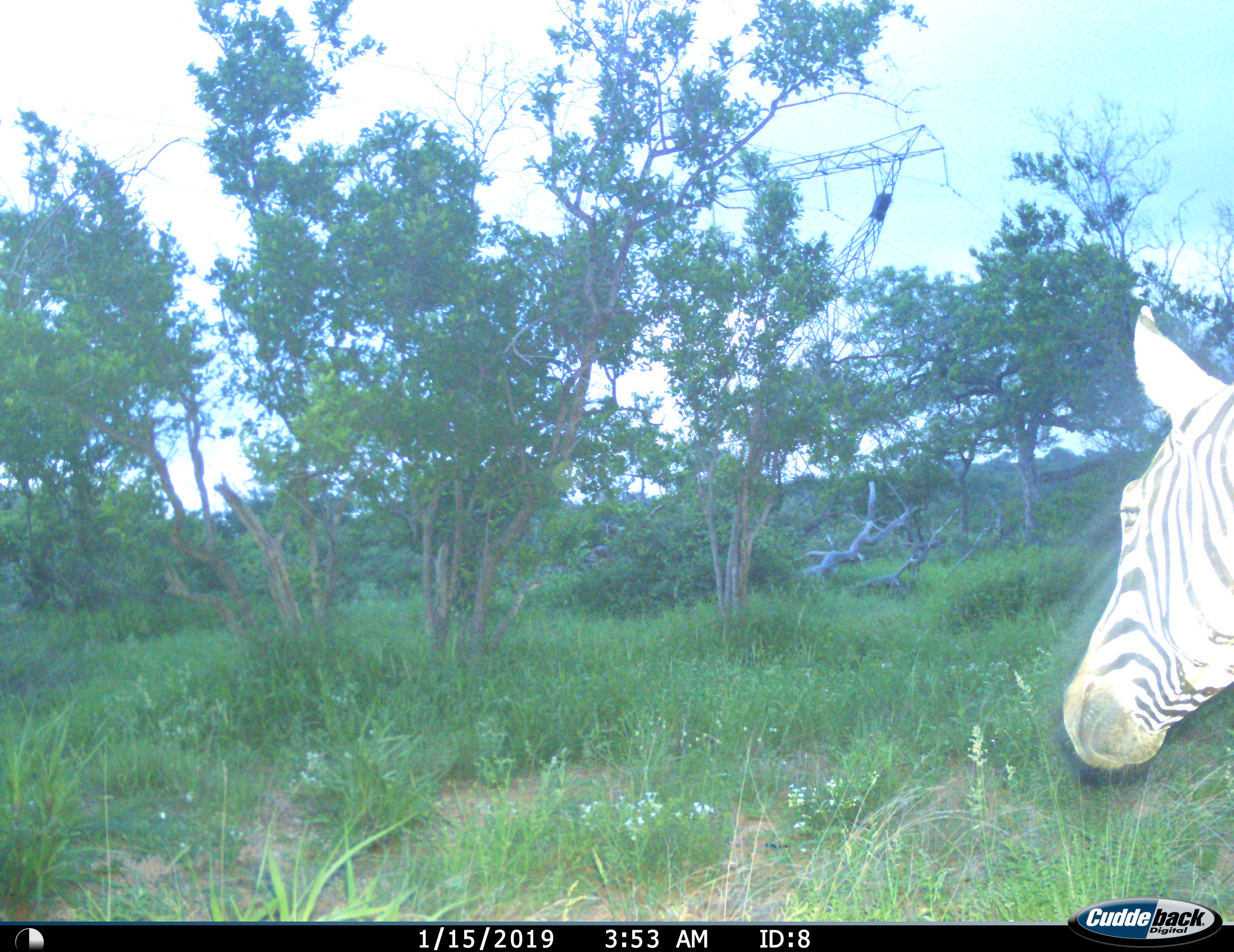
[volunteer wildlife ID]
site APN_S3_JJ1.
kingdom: Animalia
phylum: Chordata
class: Mammalia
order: Perissodactyla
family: Equidae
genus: Equus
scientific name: Equus quagga burchellii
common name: burchell's zebra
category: zebraburchells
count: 1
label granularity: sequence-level